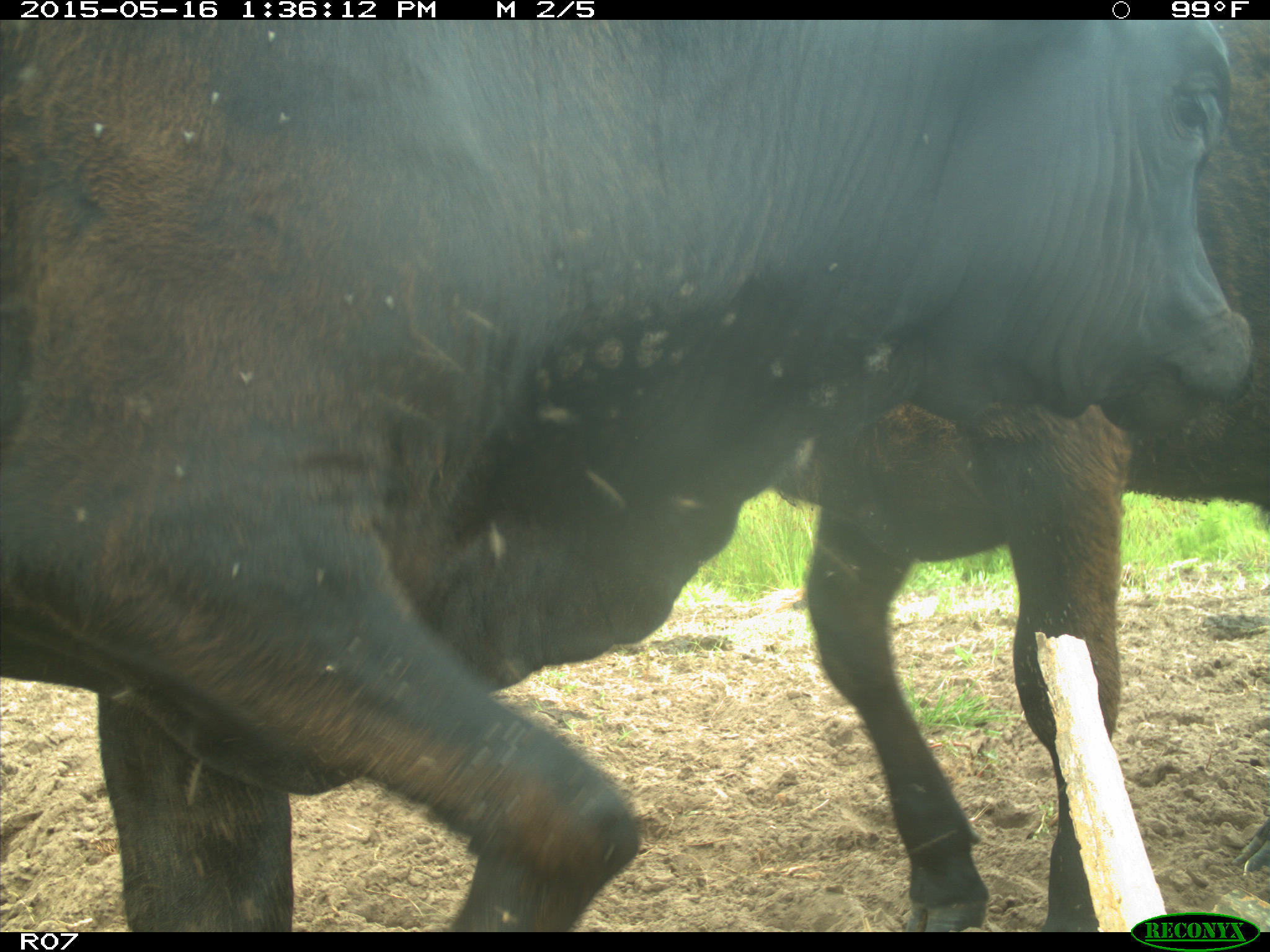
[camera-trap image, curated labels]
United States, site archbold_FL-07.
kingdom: Animalia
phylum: Chordata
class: Mammalia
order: Artiodactyla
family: Bovidae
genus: Bos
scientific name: Bos taurus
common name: domestic cow